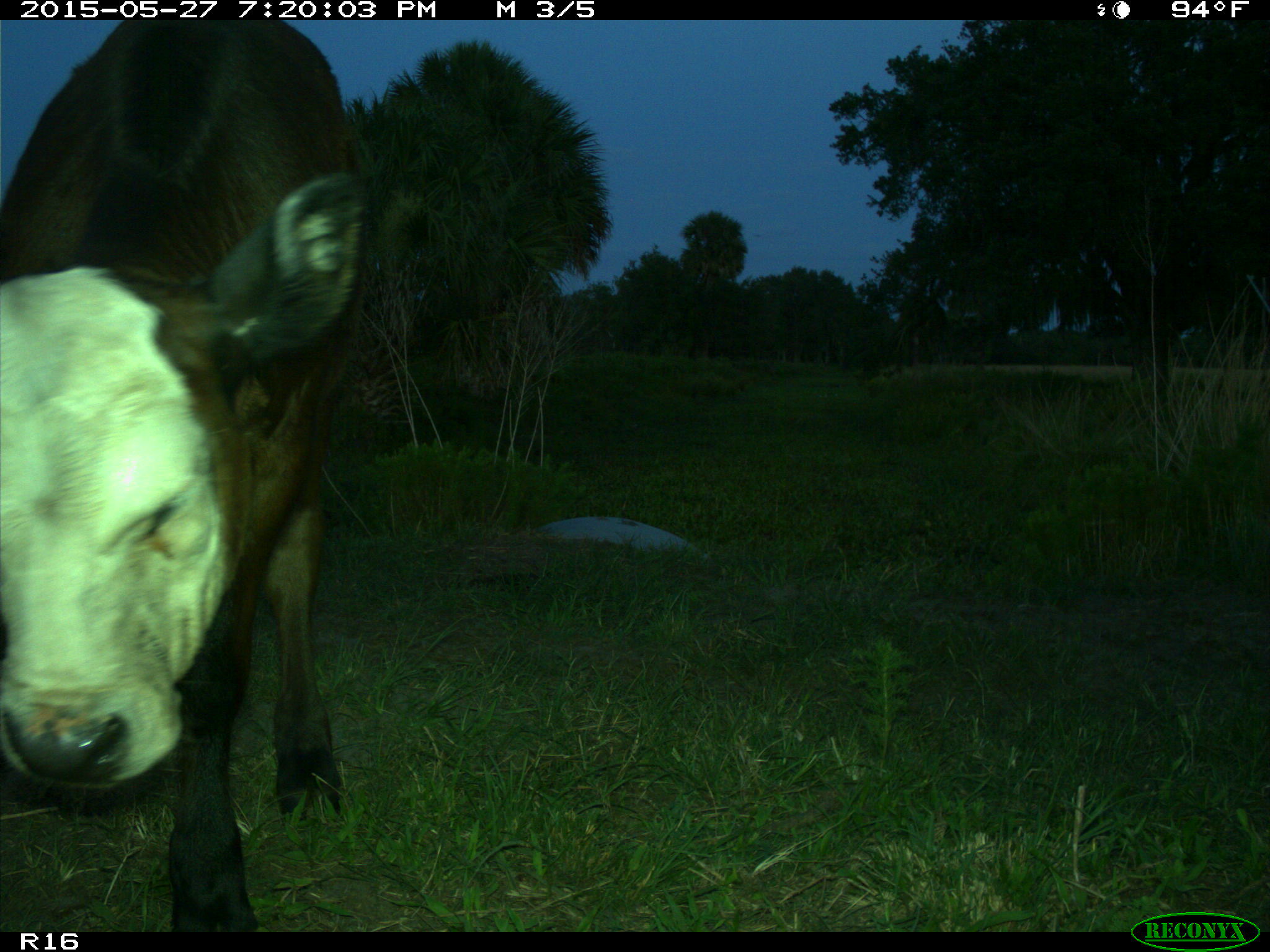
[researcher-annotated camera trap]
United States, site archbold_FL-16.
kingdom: Animalia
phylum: Chordata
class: Mammalia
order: Artiodactyla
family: Bovidae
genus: Bos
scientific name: Bos taurus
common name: domestic cow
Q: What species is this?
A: Bos taurus (domestic cow).